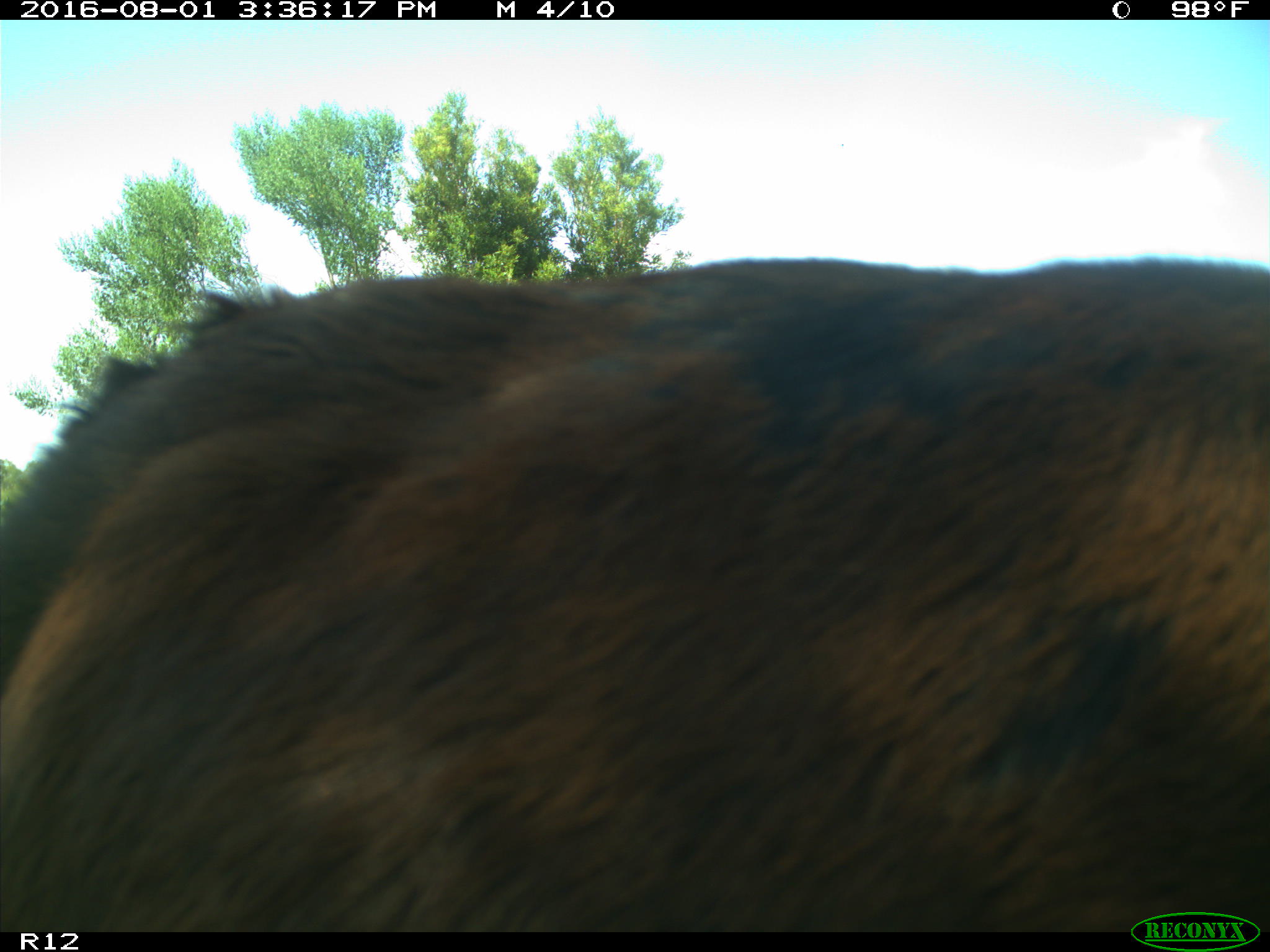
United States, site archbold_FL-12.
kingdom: Animalia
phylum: Chordata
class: Mammalia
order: Artiodactyla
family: Bovidae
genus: Bos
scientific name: Bos taurus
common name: domestic cow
Bos taurus (domestic cow).